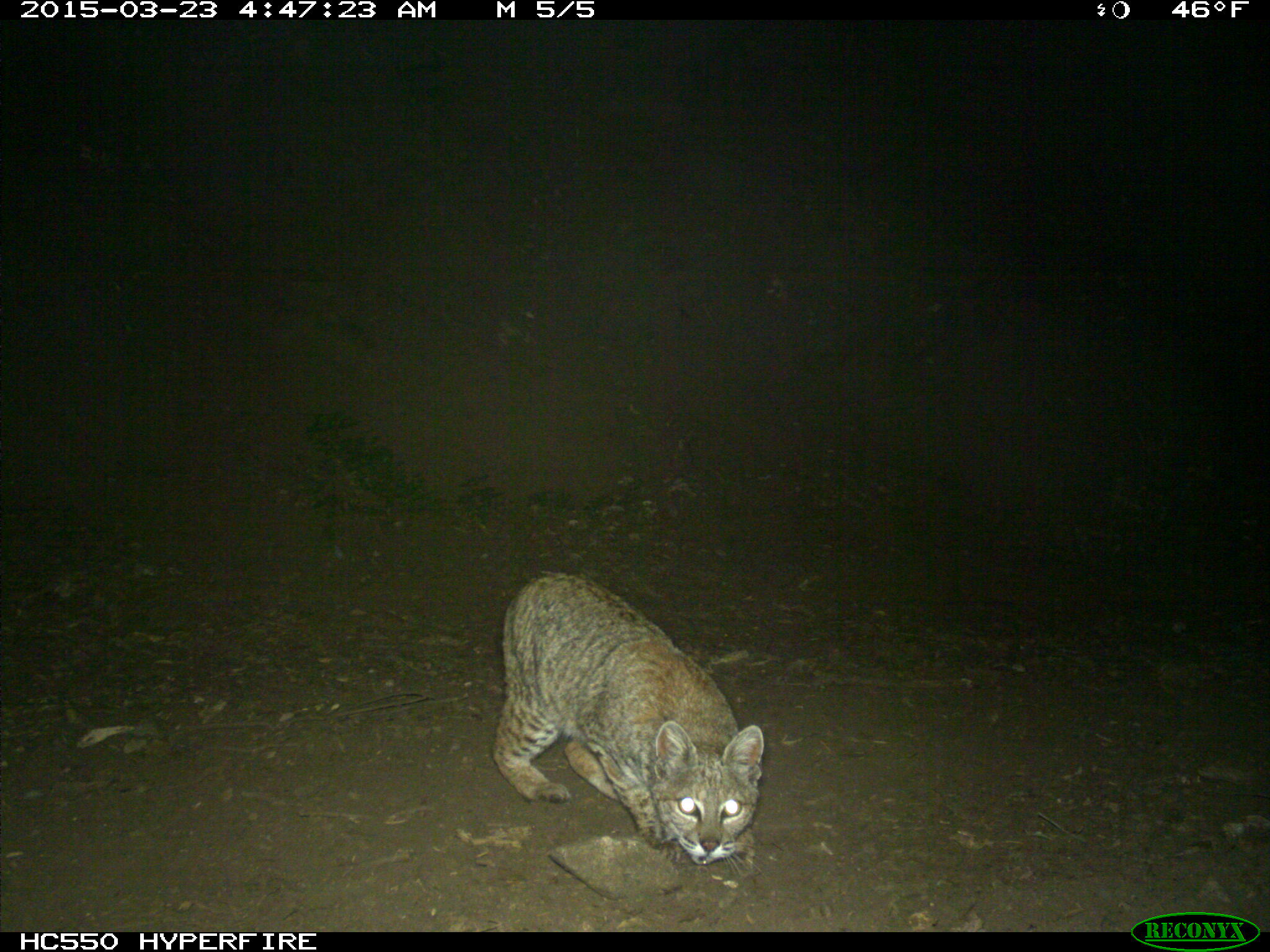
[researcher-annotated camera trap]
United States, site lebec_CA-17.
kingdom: Animalia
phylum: Chordata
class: Mammalia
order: Carnivora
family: Felidae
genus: Lynx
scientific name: Lynx rufus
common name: bobcat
Lynx rufus (bobcat).